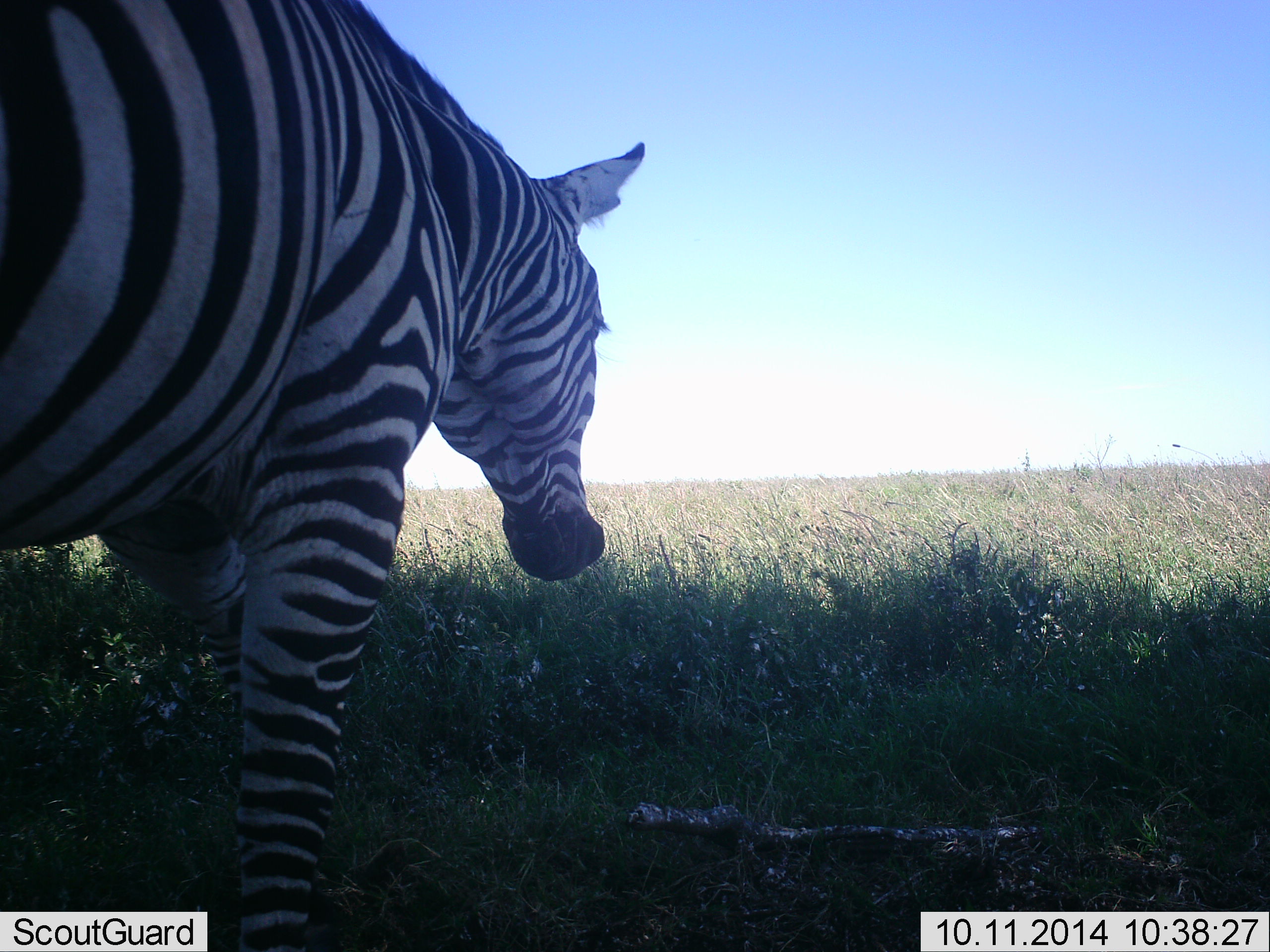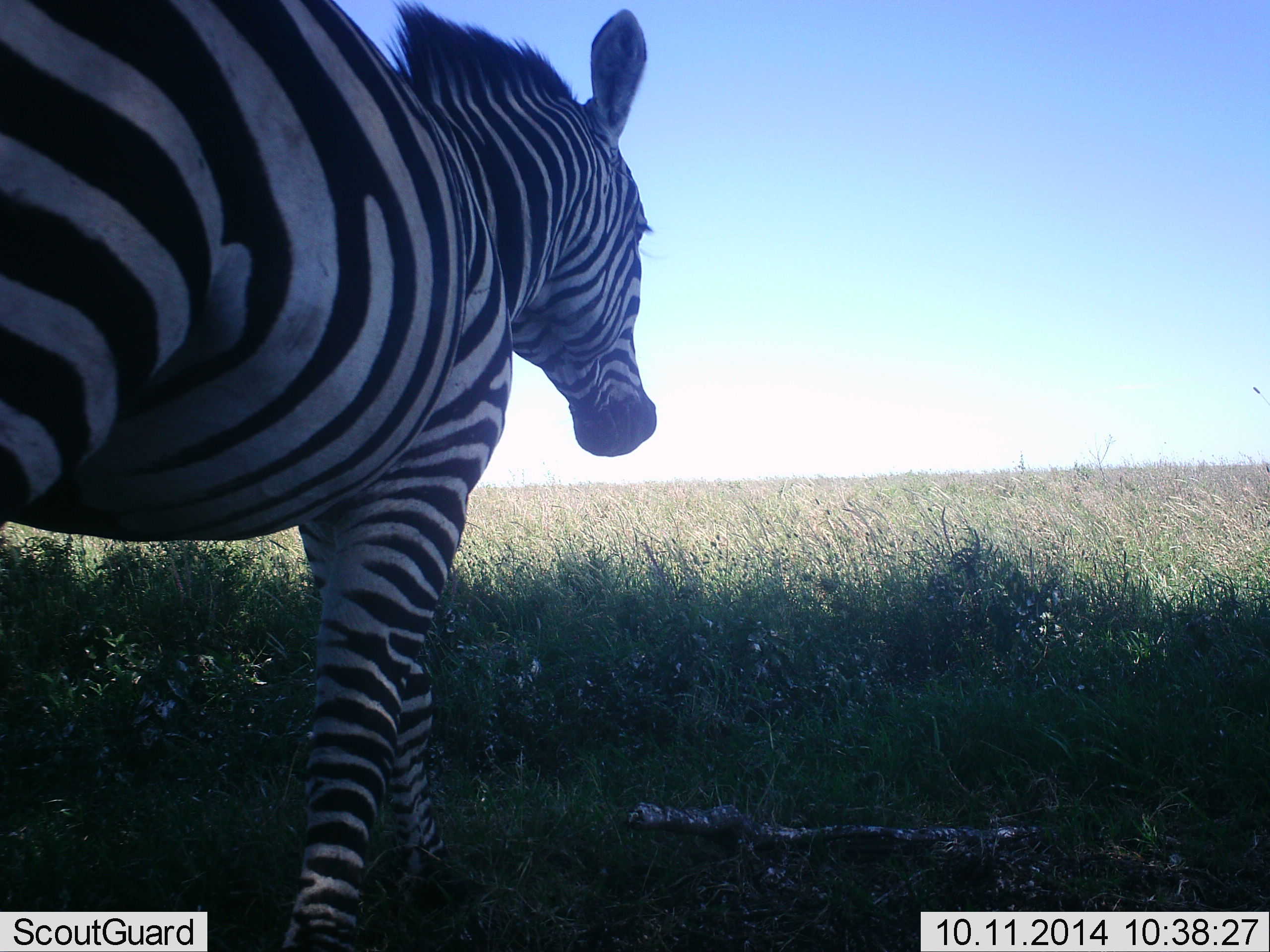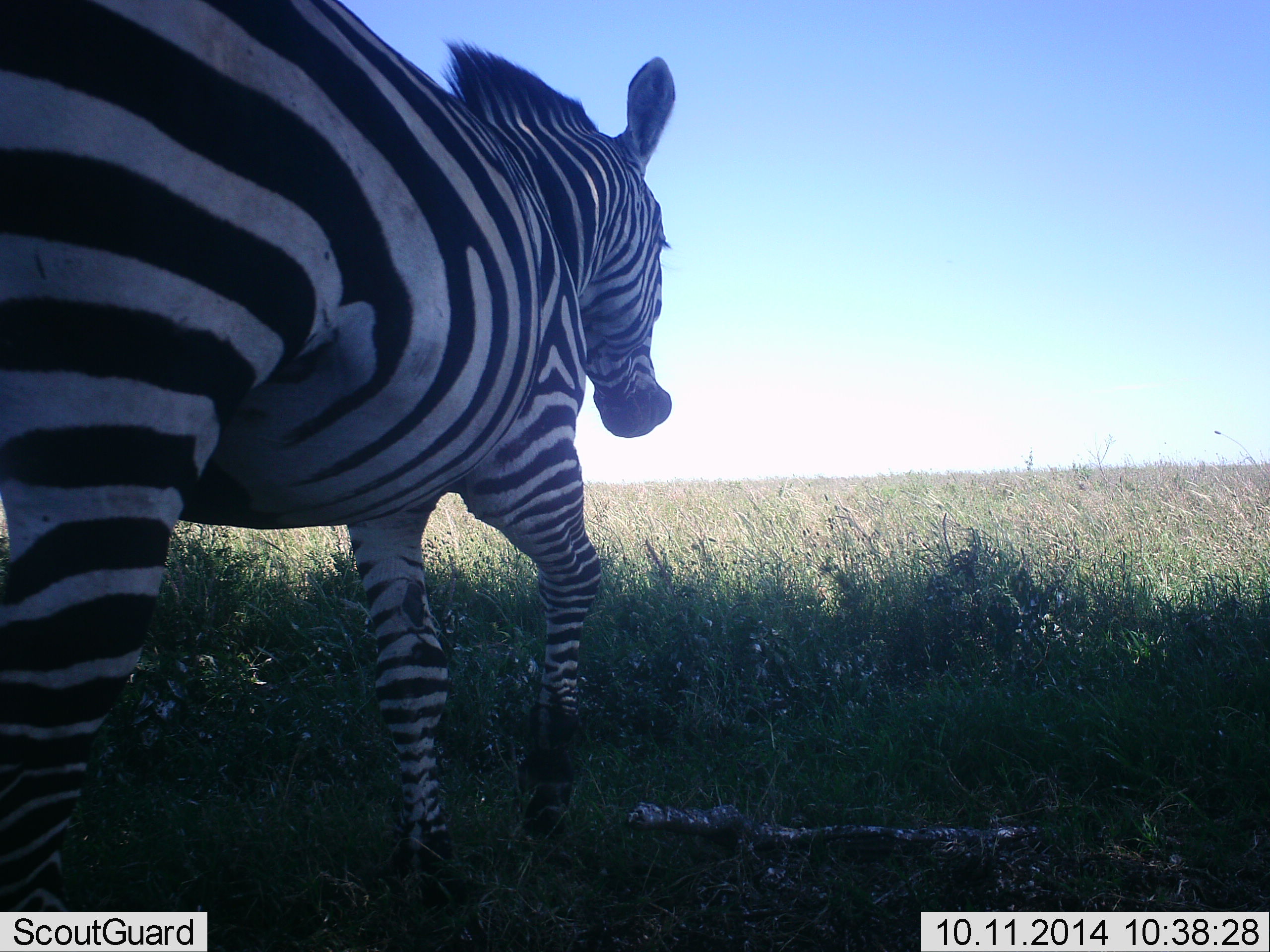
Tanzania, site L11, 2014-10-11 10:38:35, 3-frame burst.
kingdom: Animalia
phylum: Chordata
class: Mammalia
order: Perissodactyla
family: Equidae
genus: Equus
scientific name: Equus quagga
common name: plains zebra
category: zebra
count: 1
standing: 30%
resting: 0%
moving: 80%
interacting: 0%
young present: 0%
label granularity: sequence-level